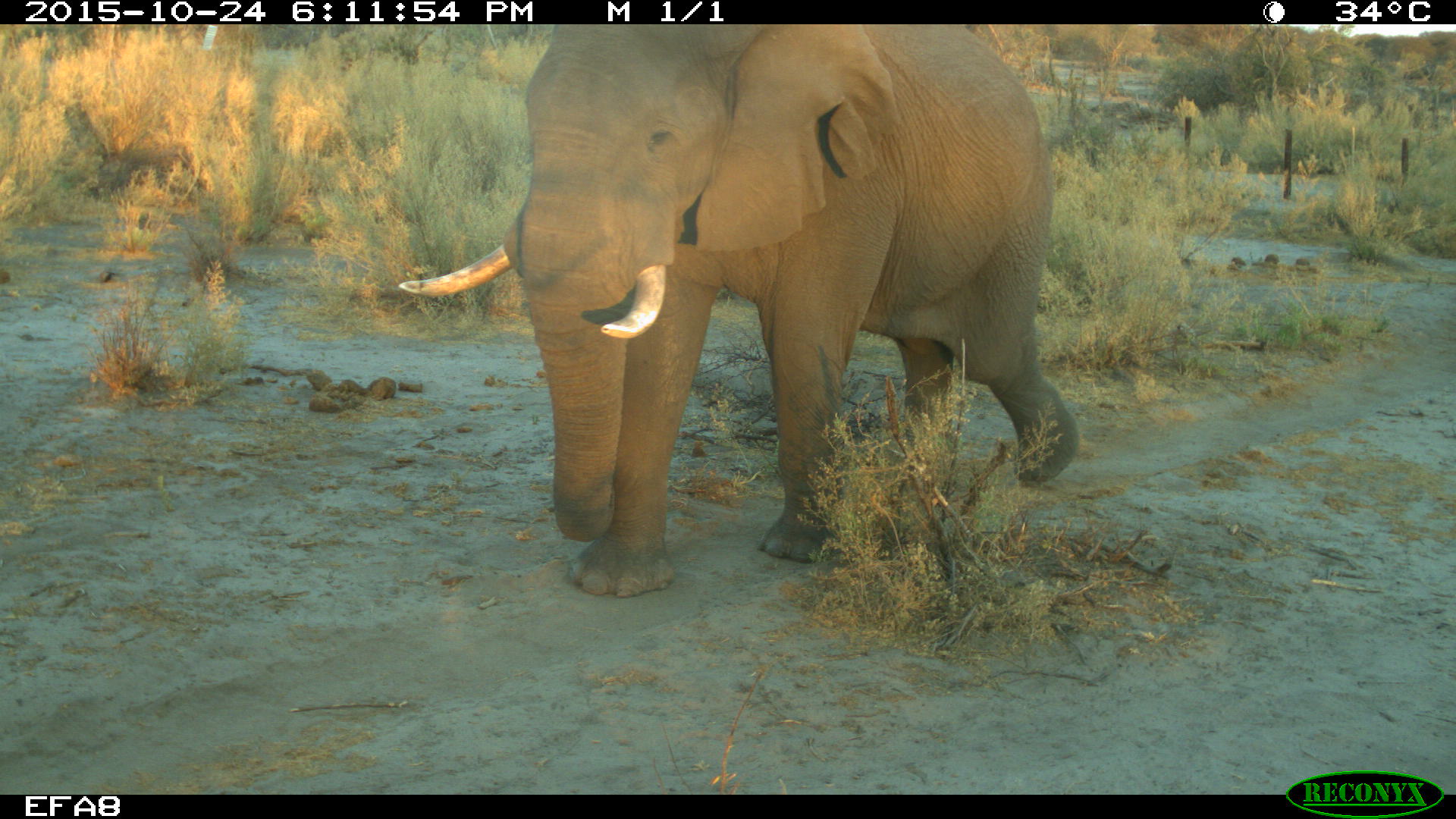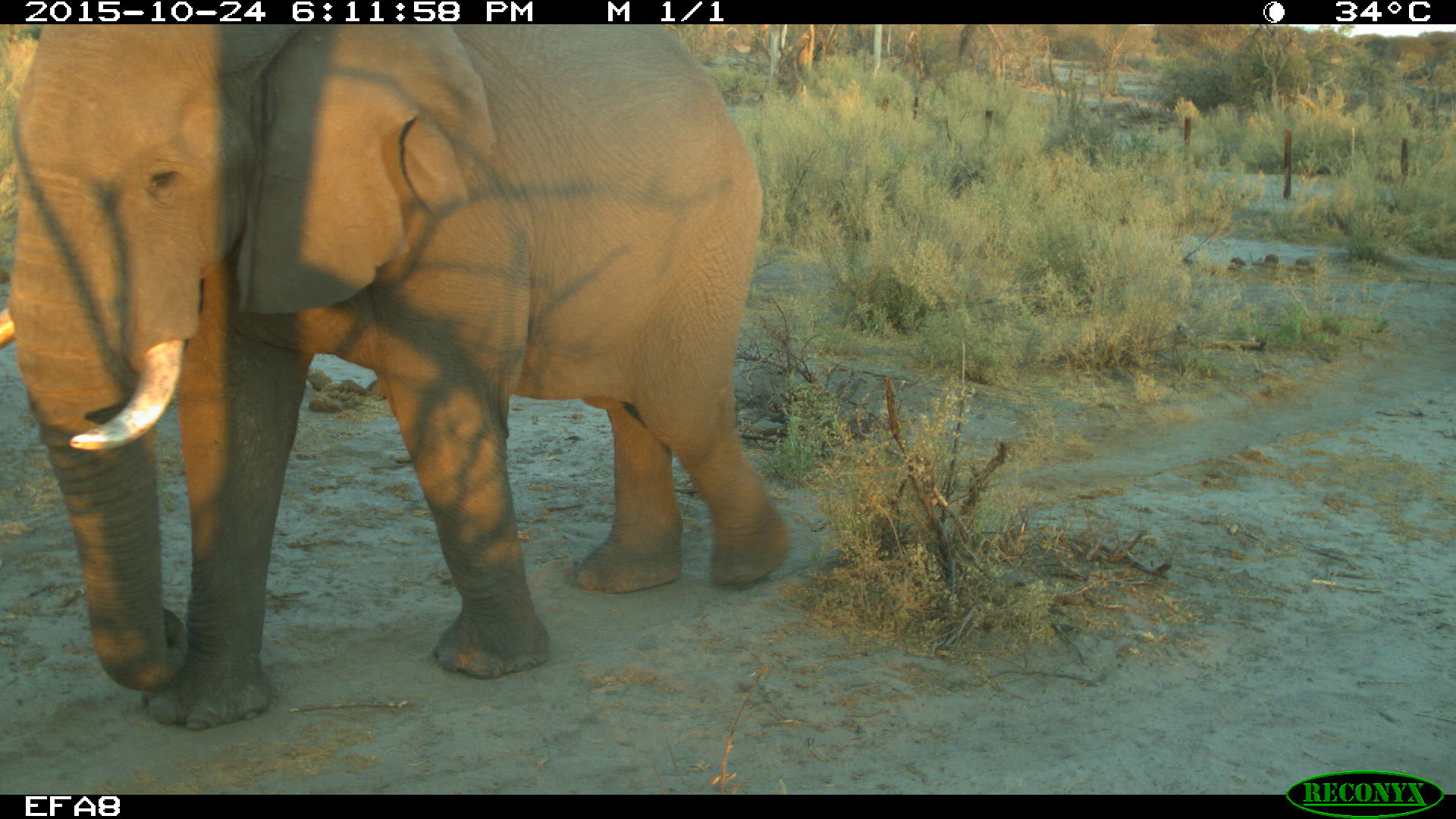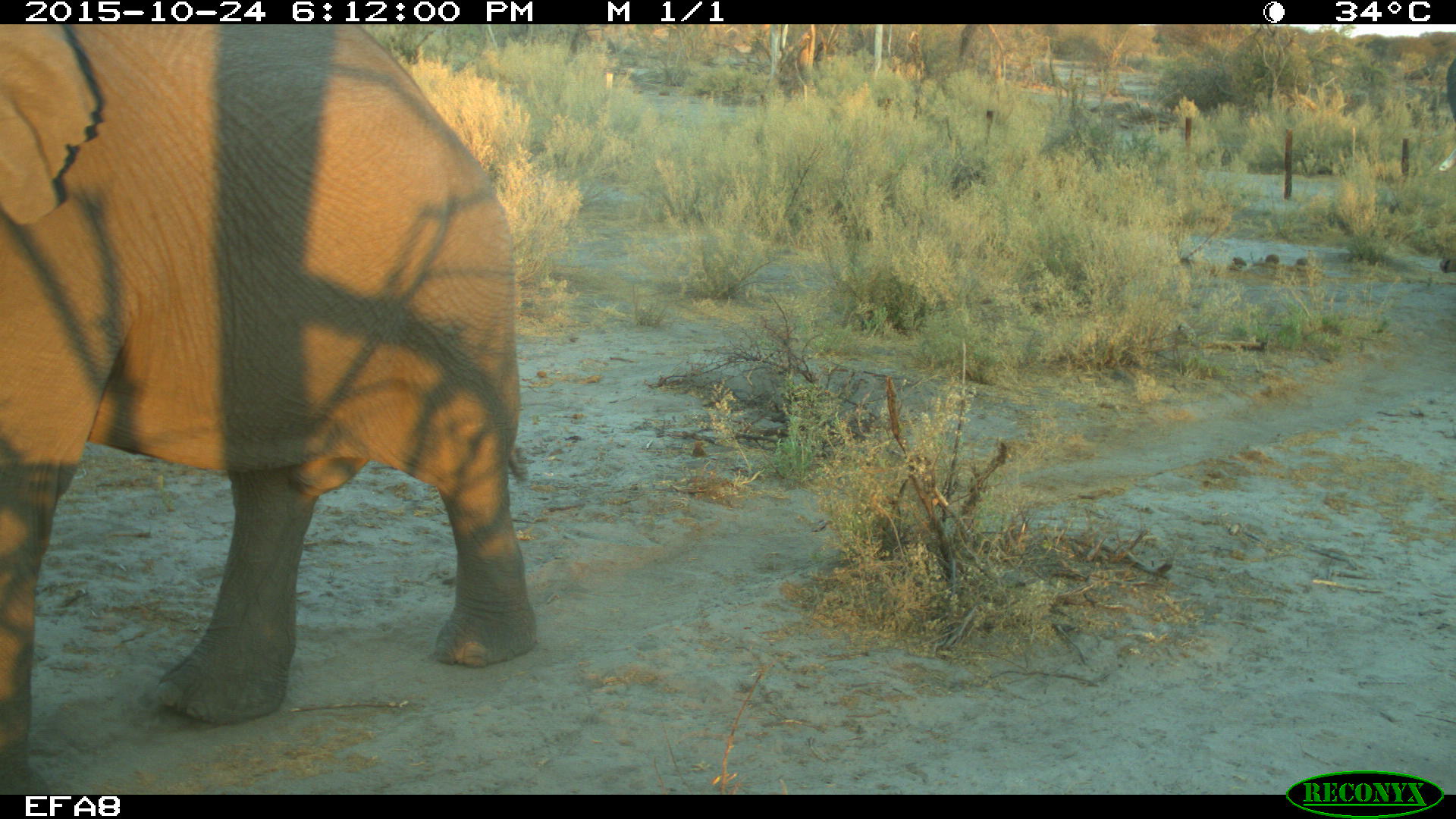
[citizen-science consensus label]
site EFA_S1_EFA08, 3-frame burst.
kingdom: Animalia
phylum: Chordata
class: Mammalia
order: Proboscidea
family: Elephantidae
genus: Loxodonta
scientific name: Loxodonta africana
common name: african bush elephant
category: elephant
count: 2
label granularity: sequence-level